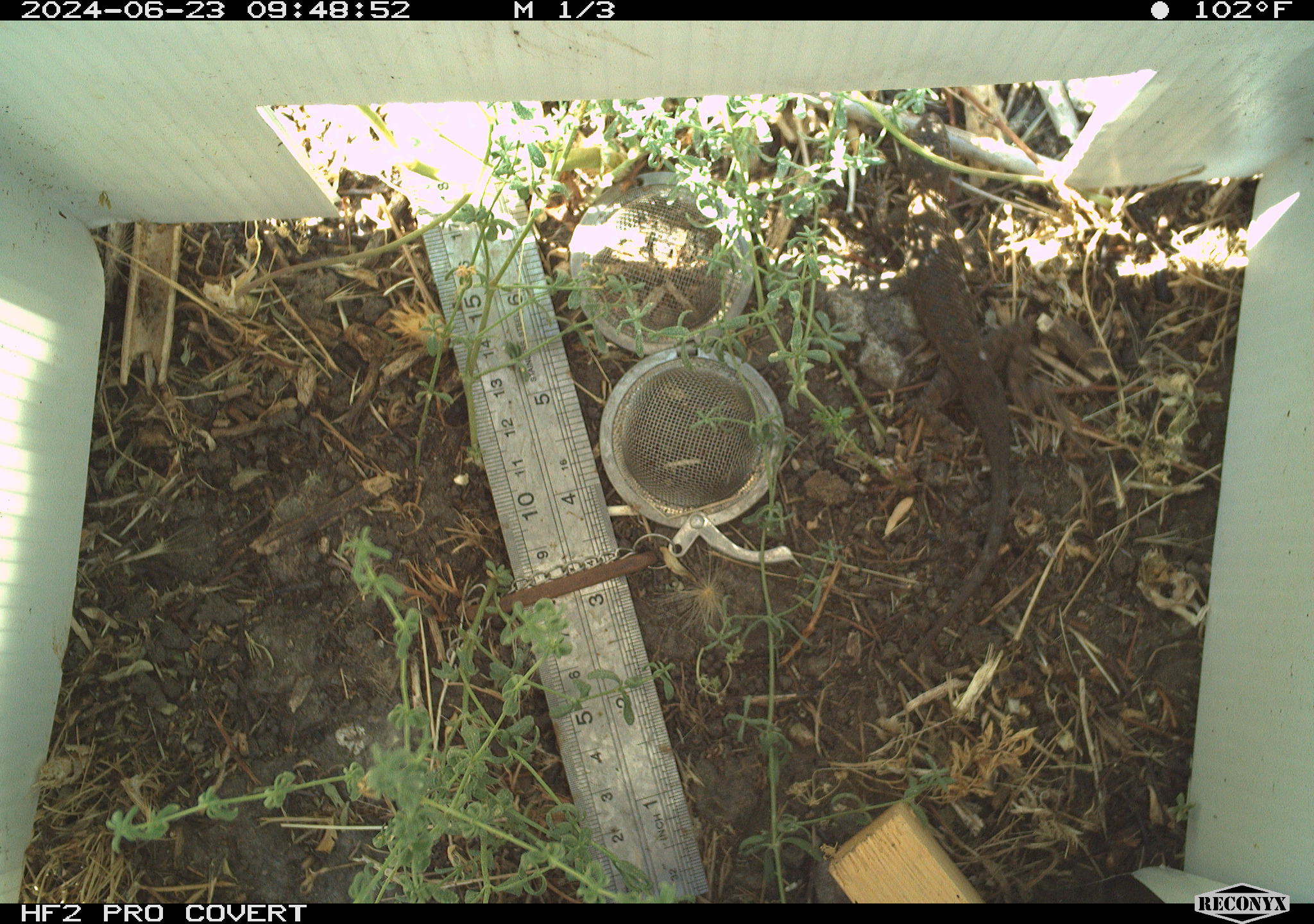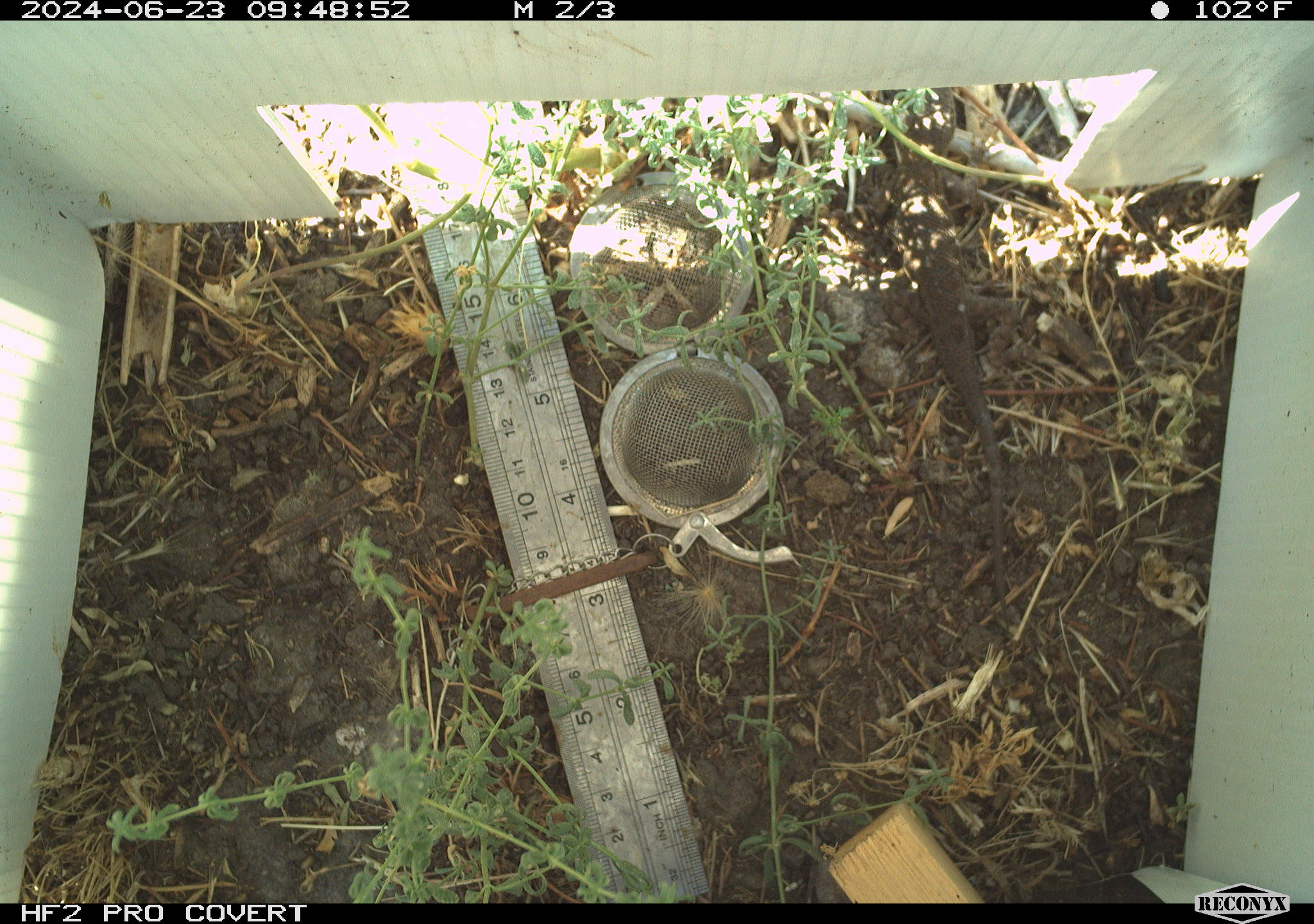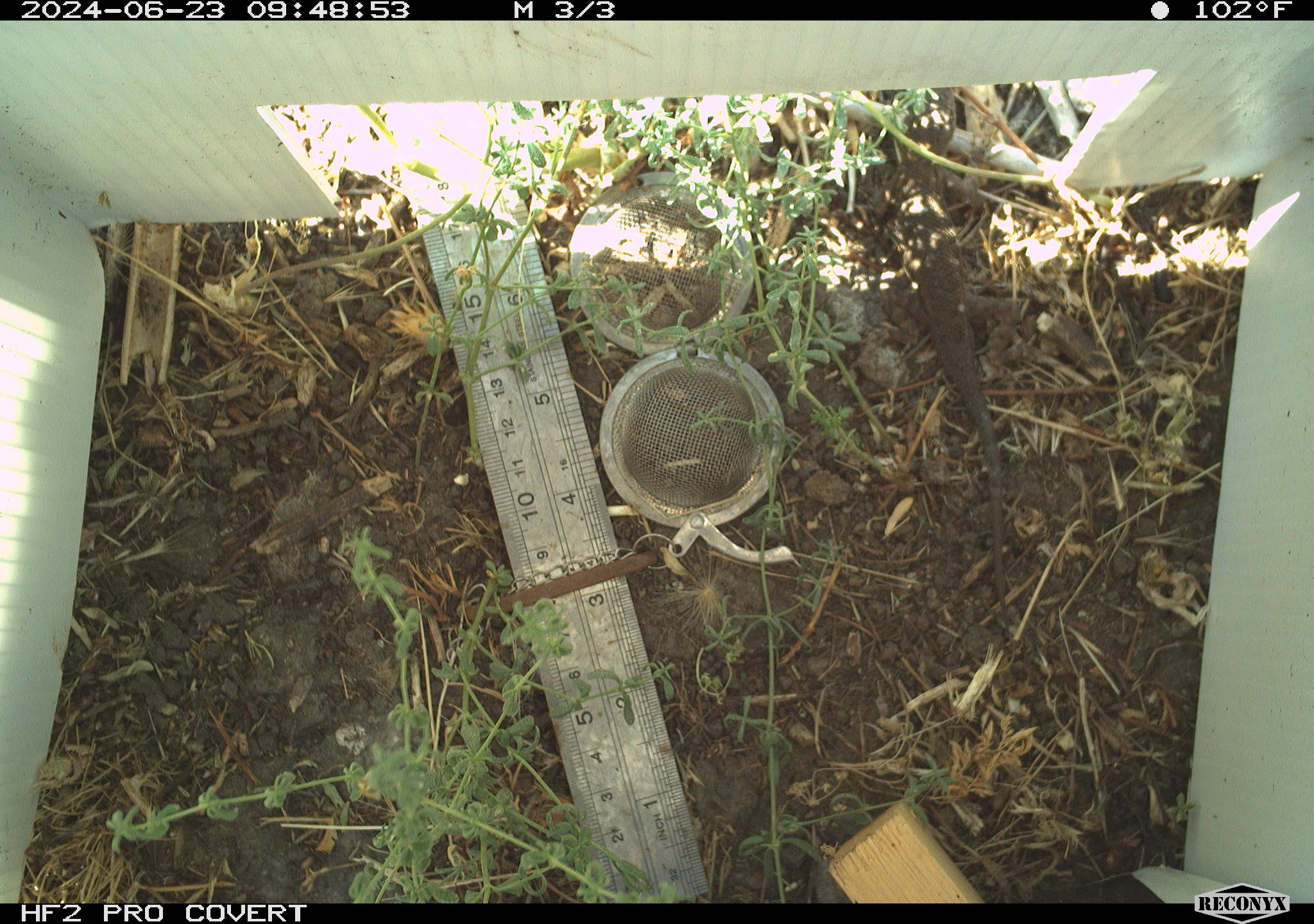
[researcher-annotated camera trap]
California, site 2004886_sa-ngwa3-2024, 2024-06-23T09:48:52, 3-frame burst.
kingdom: Animalia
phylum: Chordata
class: Reptilia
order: Squamata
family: Phrynosomatidae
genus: Sceloporus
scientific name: Sceloporus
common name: spiny lizards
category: sceloporus species